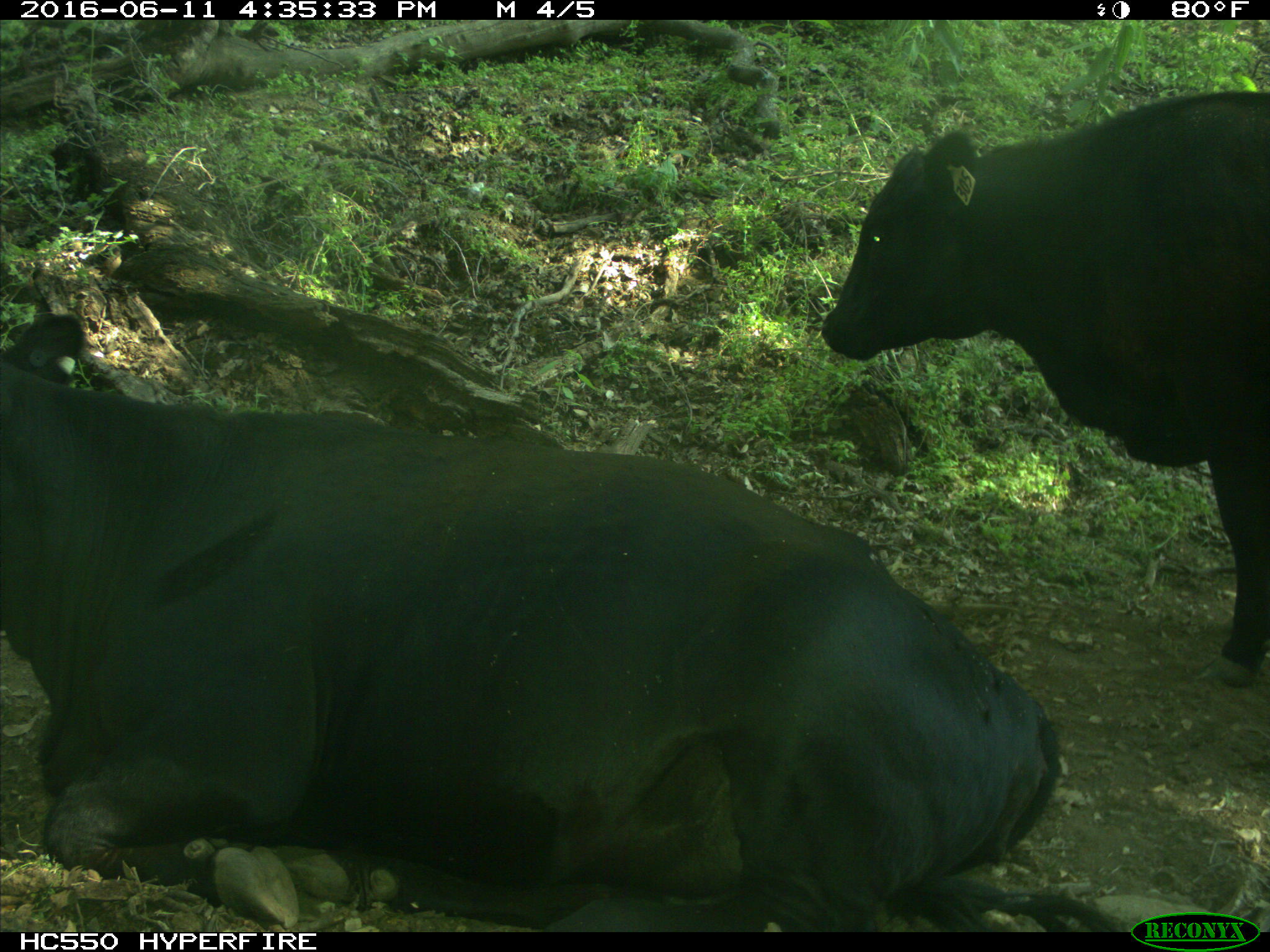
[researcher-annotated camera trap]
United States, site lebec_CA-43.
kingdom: Animalia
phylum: Chordata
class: Mammalia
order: Artiodactyla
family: Bovidae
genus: Bos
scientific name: Bos taurus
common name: domestic cow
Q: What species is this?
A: Bos taurus (domestic cow).